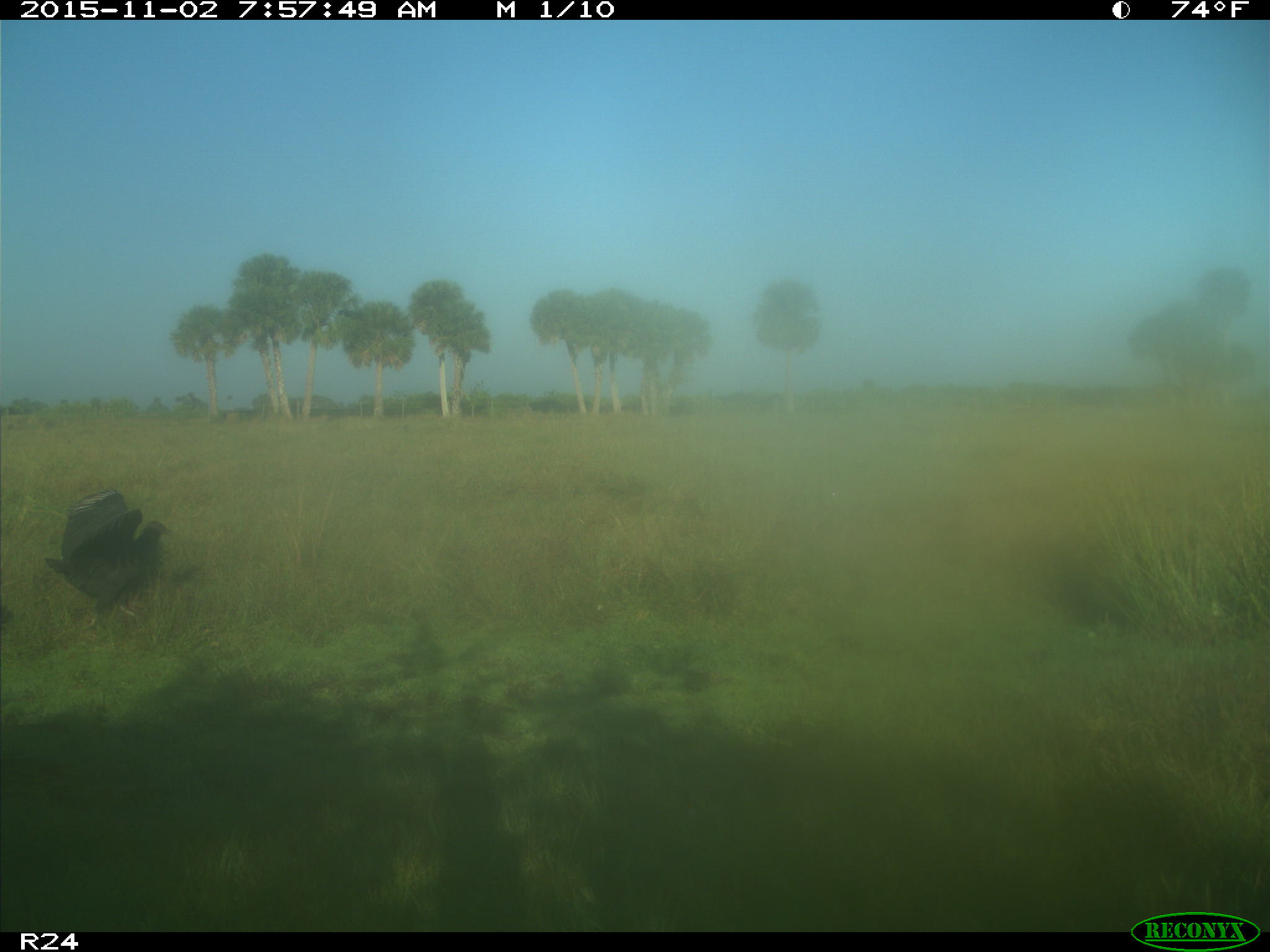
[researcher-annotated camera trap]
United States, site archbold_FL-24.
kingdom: Animalia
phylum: Chordata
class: Aves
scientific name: Aves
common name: birds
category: unidentified bird